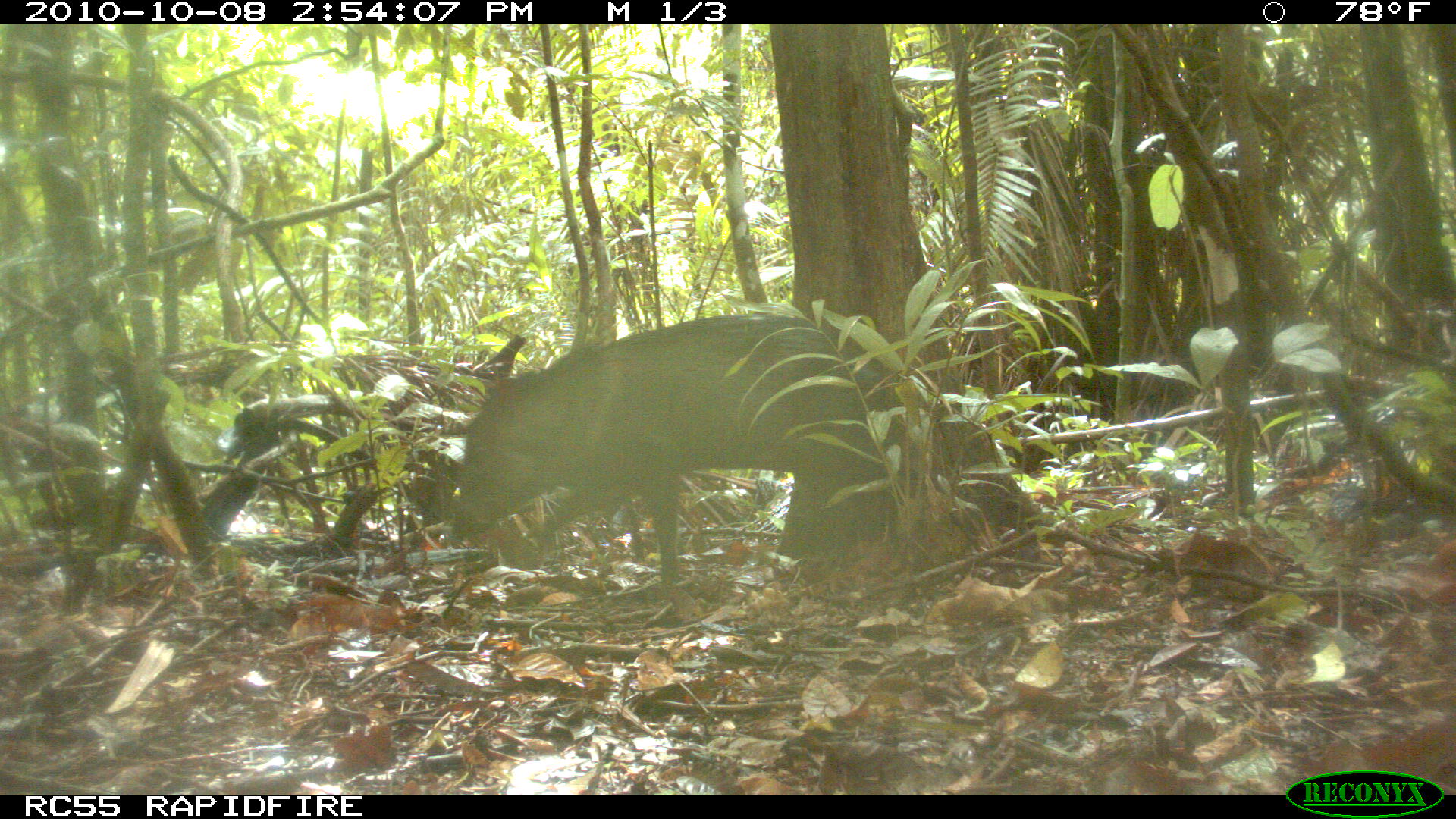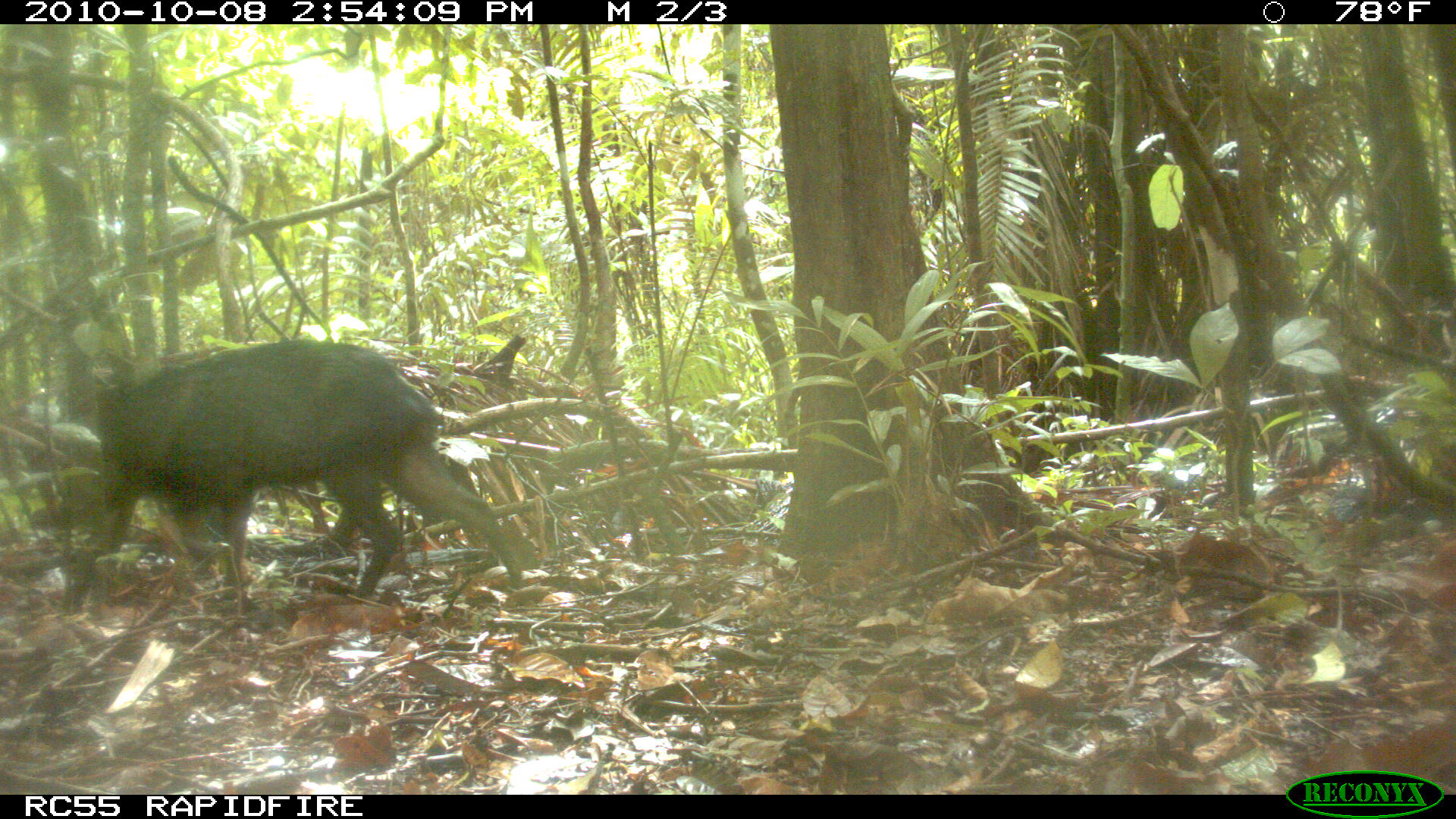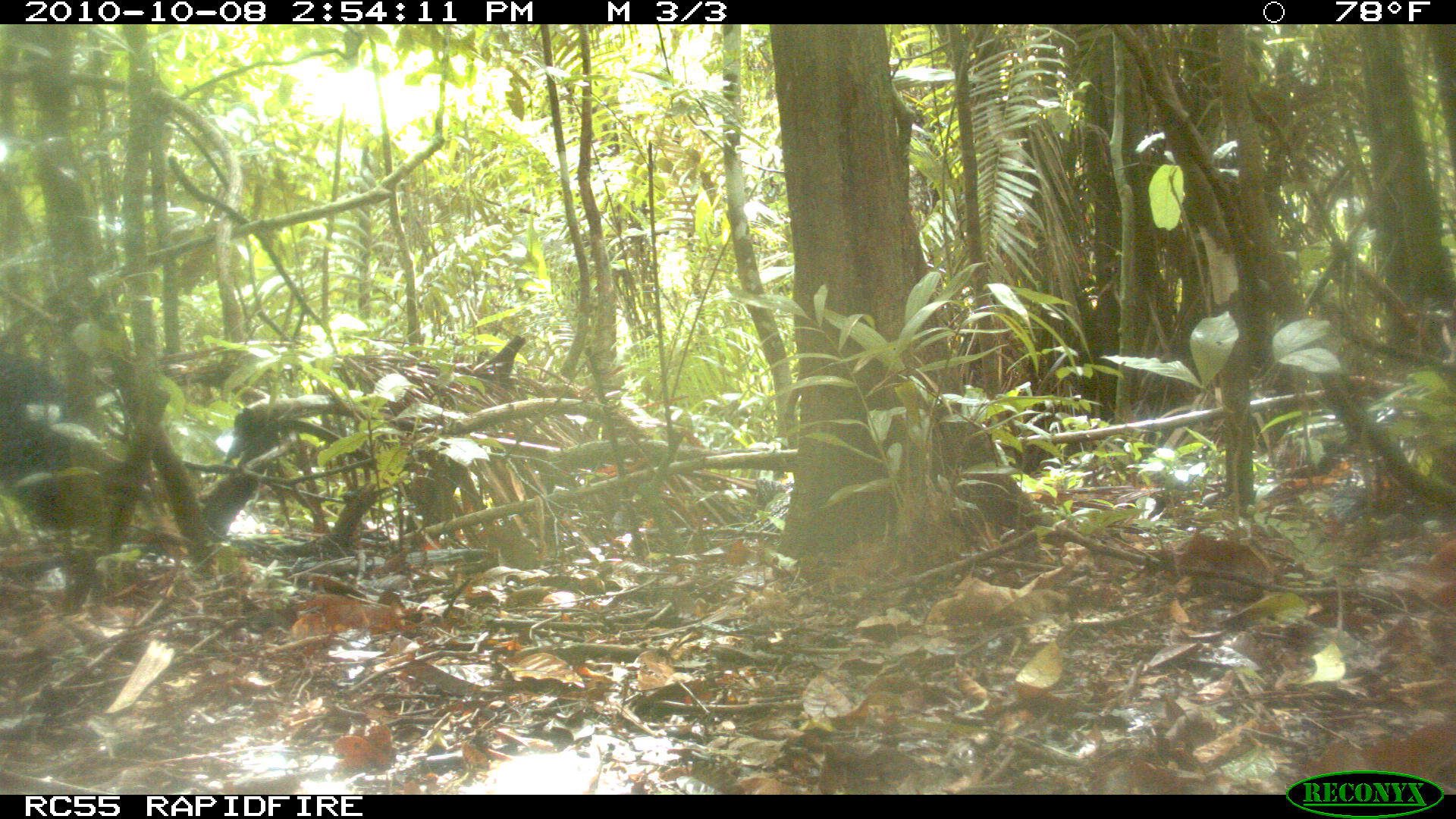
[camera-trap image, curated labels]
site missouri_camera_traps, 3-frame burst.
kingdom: Animalia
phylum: Chordata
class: Mammalia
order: Artiodactyla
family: Tayassuidae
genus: Pecari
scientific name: Pecari tajacu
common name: collared peccary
Collared peccary (Pecari tajacu). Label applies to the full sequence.